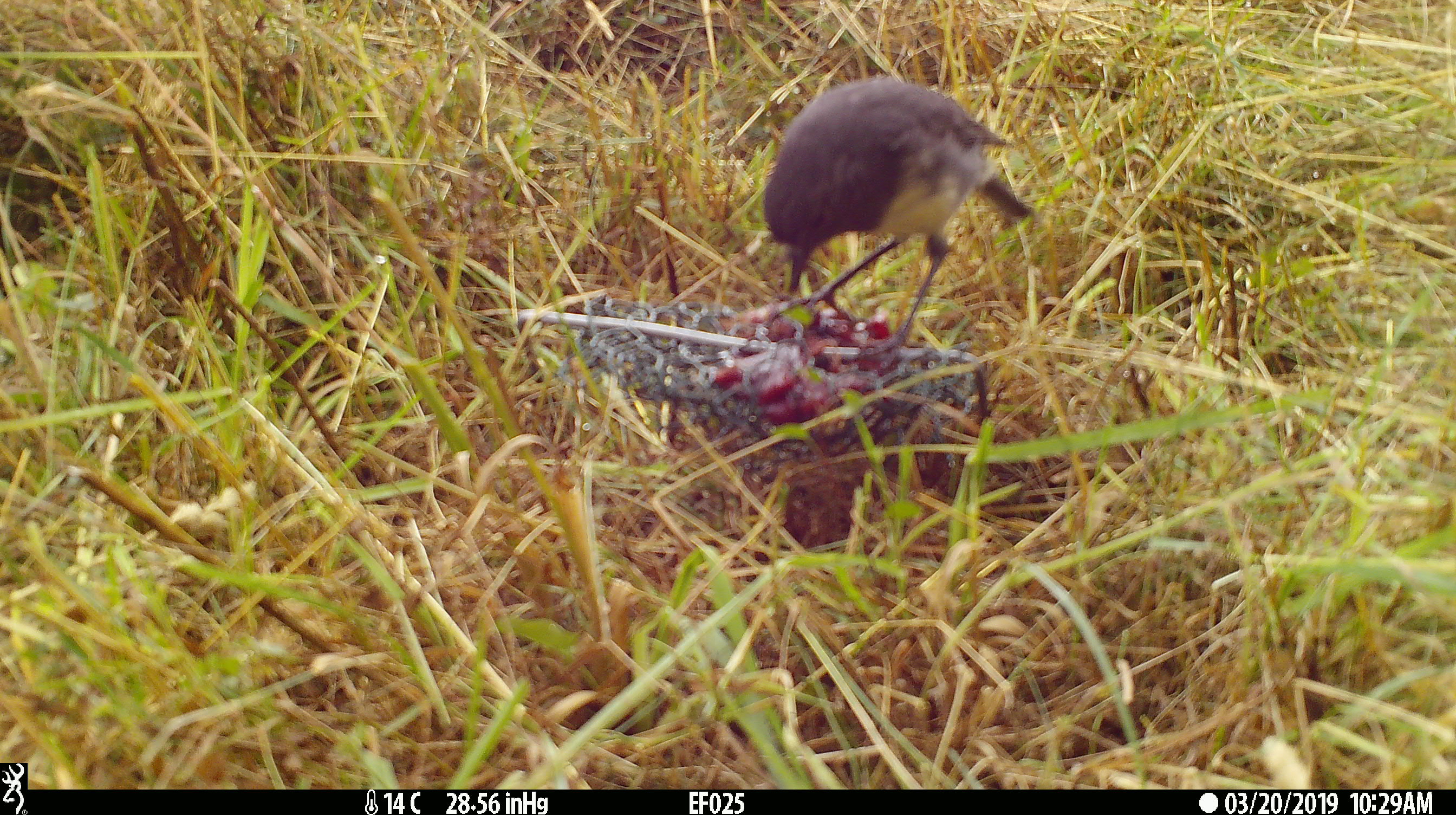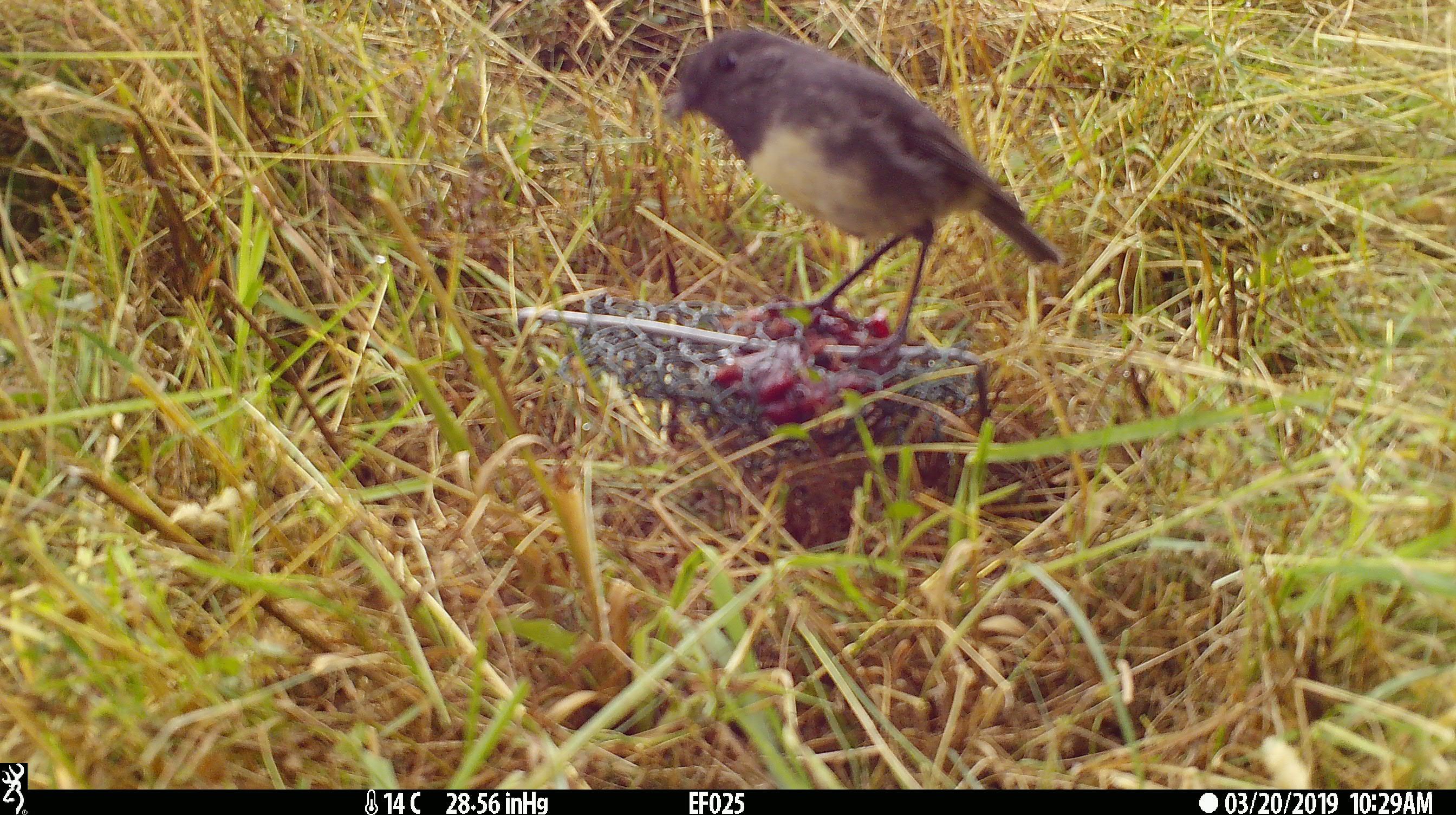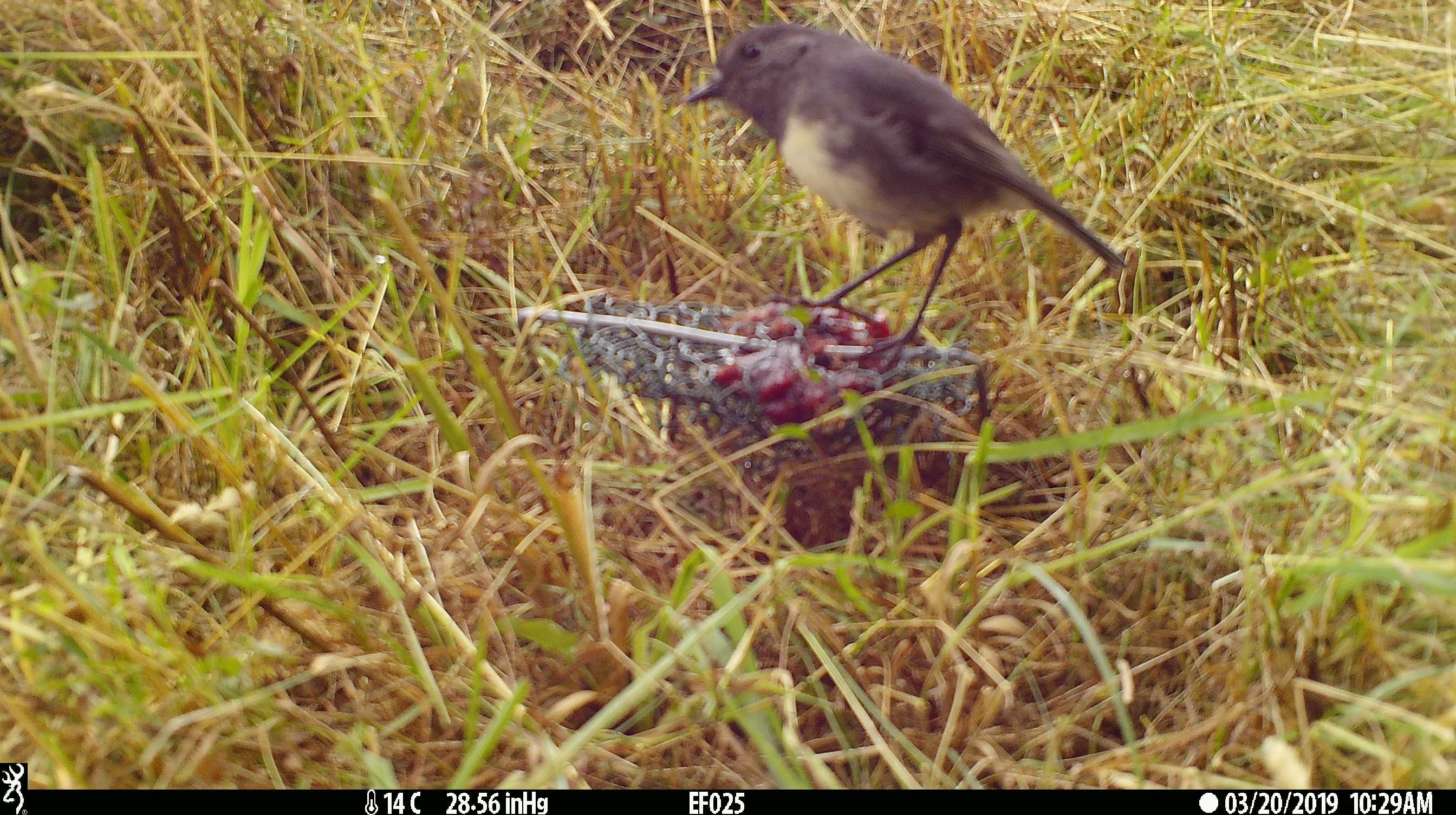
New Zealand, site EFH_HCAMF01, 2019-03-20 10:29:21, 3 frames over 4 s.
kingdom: Animalia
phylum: Chordata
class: Aves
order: Passeriformes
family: Petroicidae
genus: Petroica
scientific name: Petroica australis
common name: new zealand robin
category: robin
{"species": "robin (new zealand robin) (Petroica australis)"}